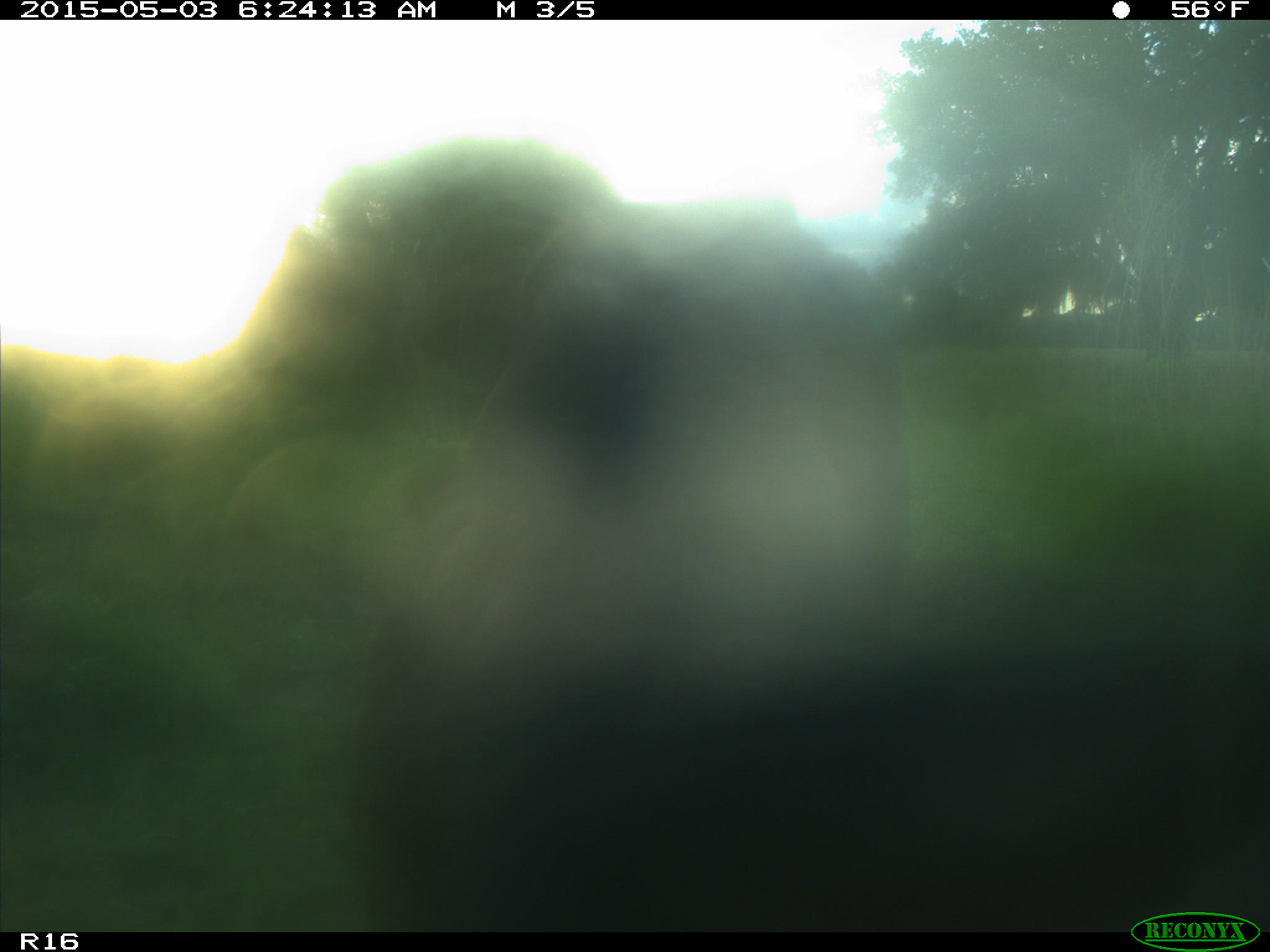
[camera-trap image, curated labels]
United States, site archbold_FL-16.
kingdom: Animalia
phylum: Chordata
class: Mammalia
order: Artiodactyla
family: Bovidae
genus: Bos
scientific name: Bos taurus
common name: domestic cow